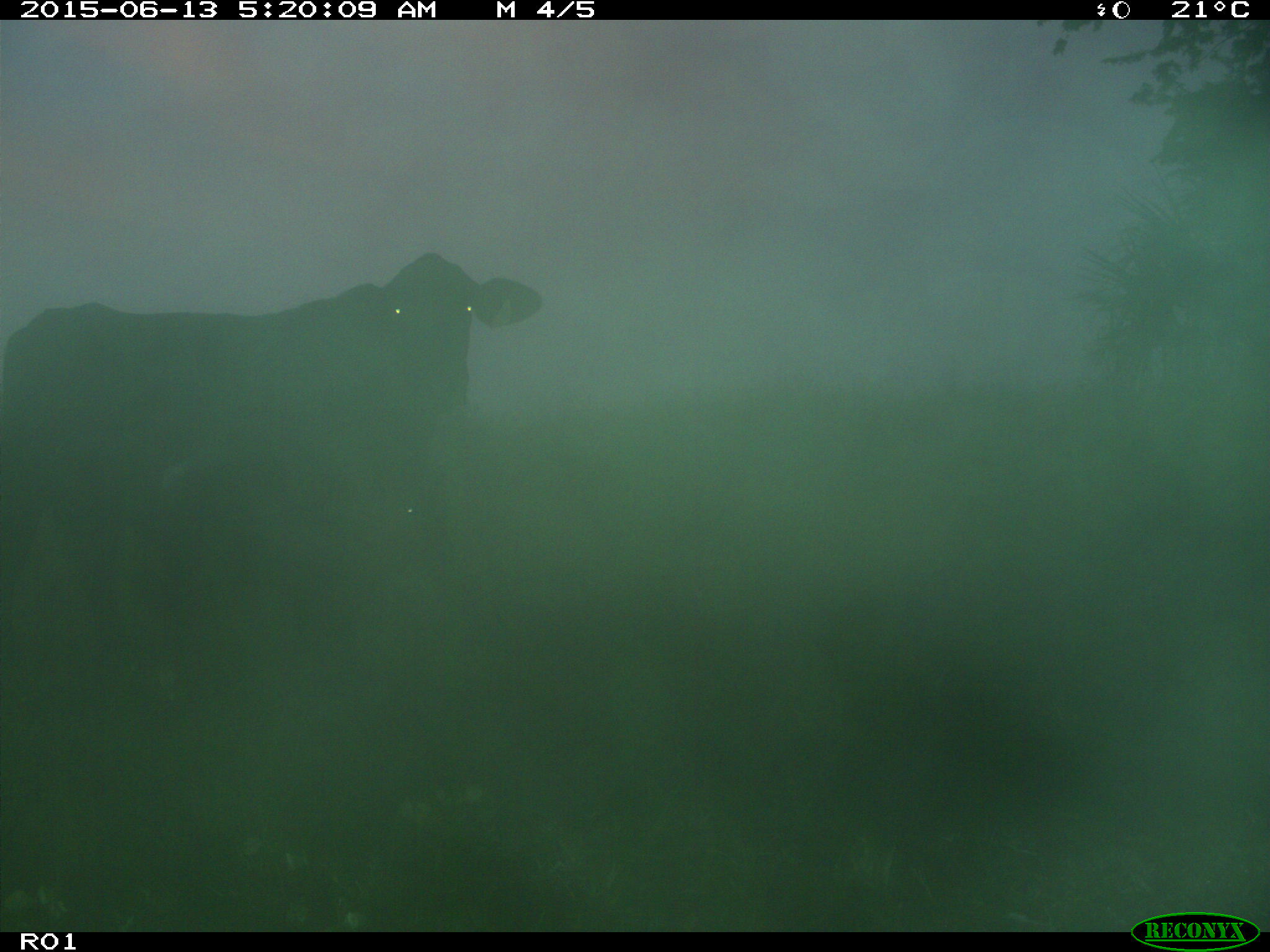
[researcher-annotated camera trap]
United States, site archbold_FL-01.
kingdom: Animalia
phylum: Chordata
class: Mammalia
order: Artiodactyla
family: Bovidae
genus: Bos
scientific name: Bos taurus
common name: domestic cow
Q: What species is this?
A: Bos taurus (domestic cow).